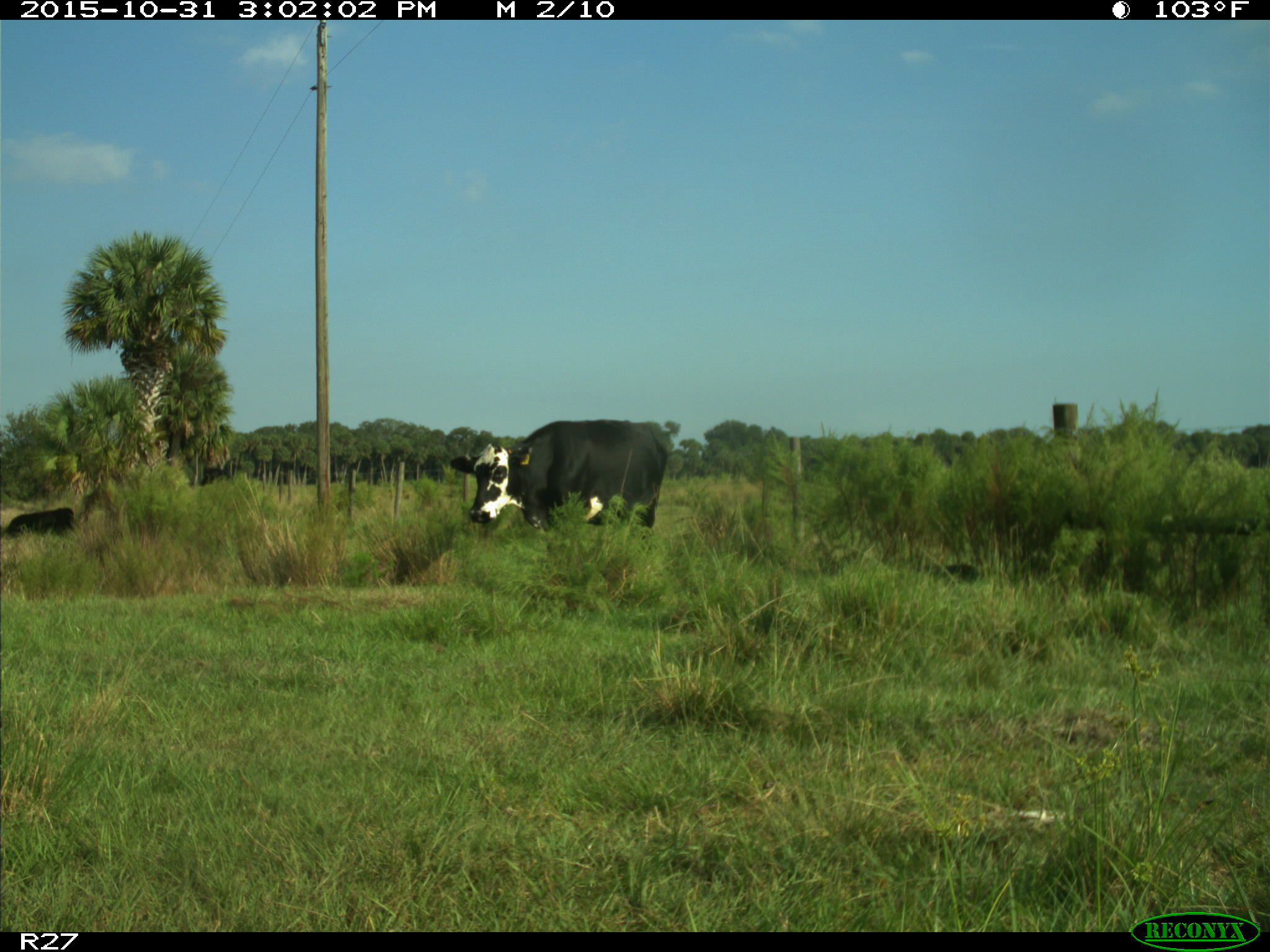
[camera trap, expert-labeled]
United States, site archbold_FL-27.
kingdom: Animalia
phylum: Chordata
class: Mammalia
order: Artiodactyla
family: Bovidae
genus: Bos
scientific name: Bos taurus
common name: domestic cow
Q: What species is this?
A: Bos taurus (domestic cow).